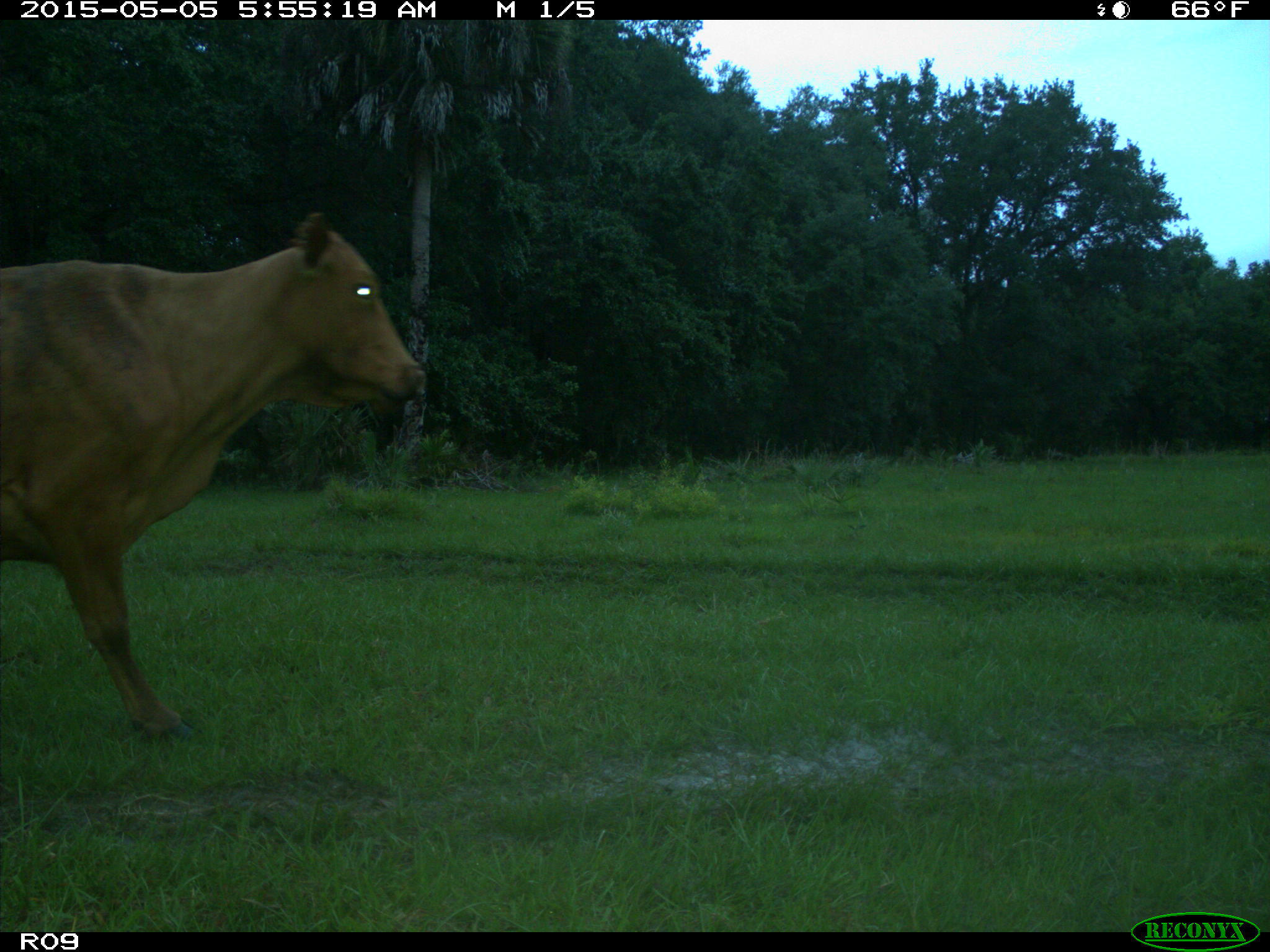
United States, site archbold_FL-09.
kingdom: Animalia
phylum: Chordata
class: Mammalia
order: Artiodactyla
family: Bovidae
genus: Bos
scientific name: Bos taurus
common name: domestic cow